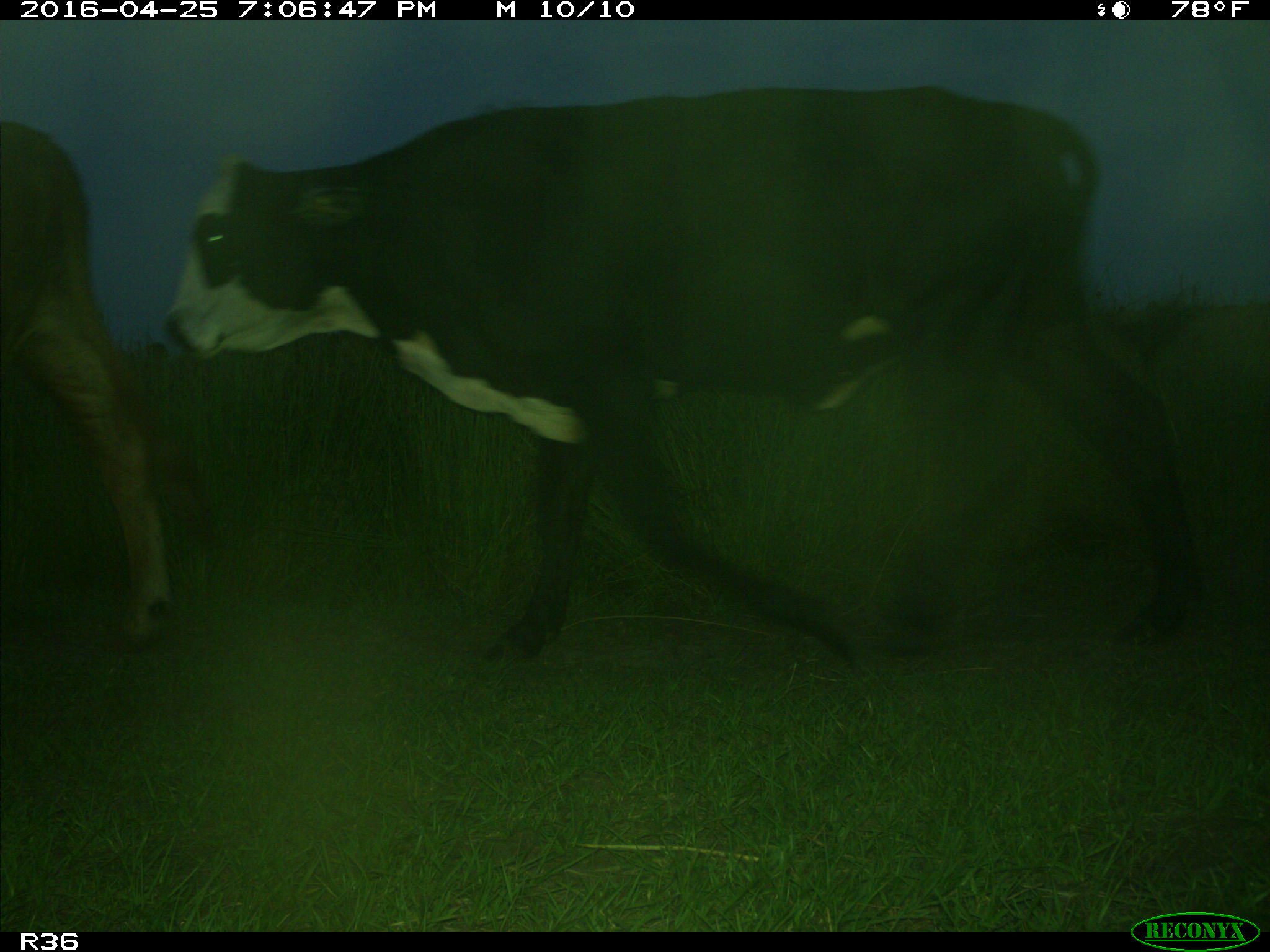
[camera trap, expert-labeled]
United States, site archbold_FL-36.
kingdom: Animalia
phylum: Chordata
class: Mammalia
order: Artiodactyla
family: Bovidae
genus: Bos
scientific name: Bos taurus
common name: domestic cow